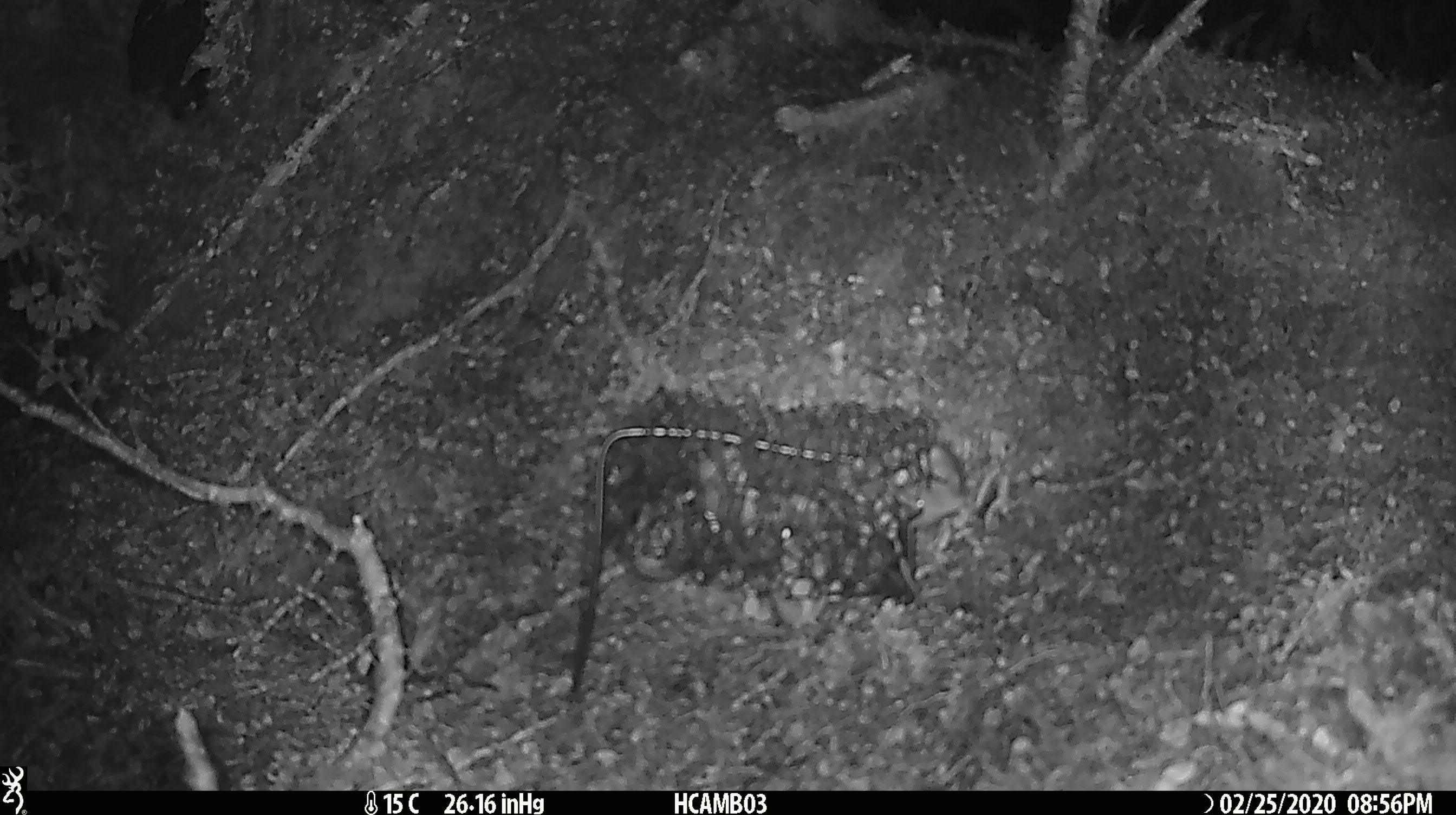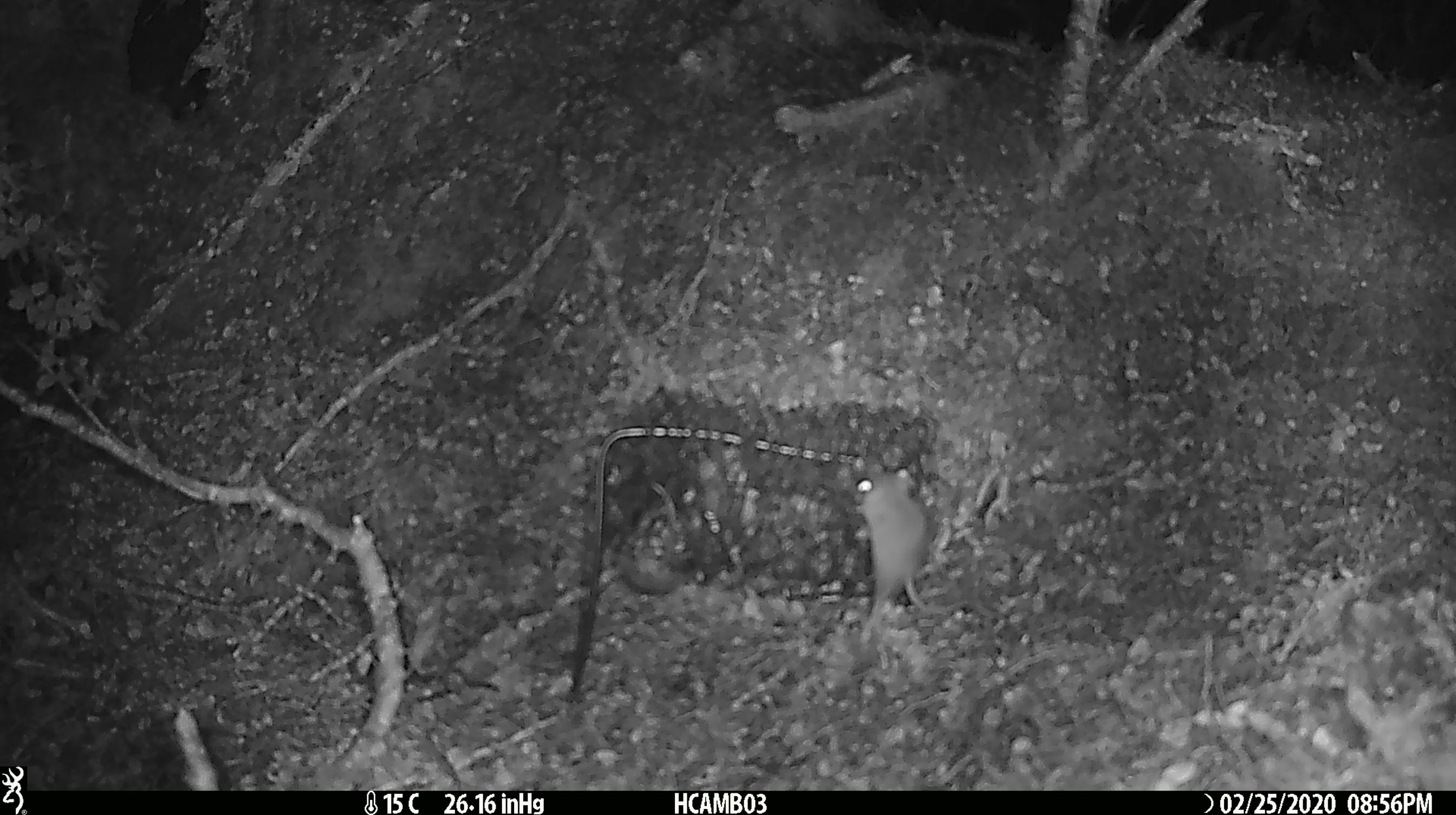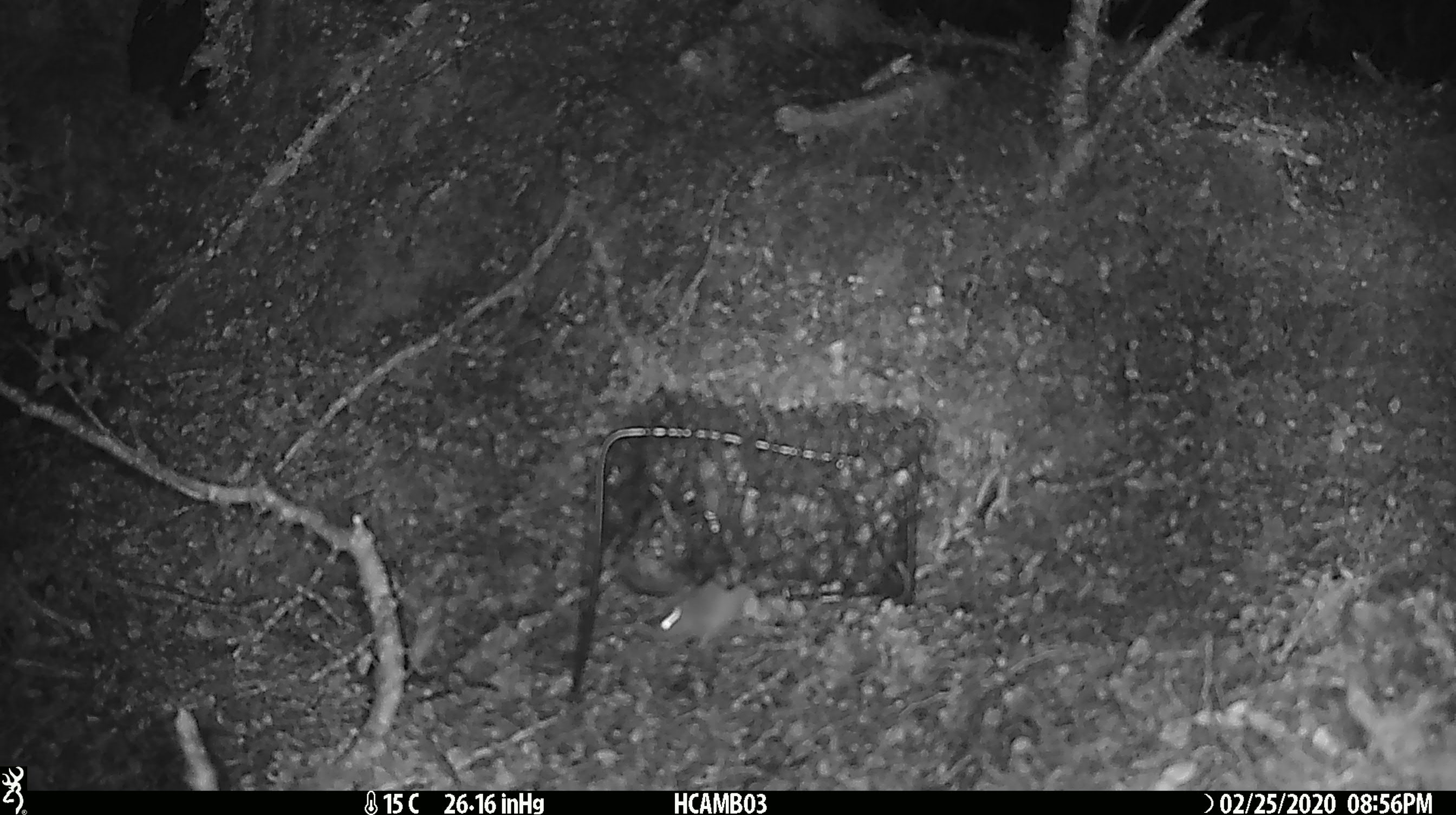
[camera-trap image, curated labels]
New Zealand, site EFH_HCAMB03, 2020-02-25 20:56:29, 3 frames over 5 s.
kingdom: Animalia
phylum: Chordata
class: Mammalia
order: Rodentia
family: Muridae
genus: Mus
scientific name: Mus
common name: mouse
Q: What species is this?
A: Mouse (Mus).